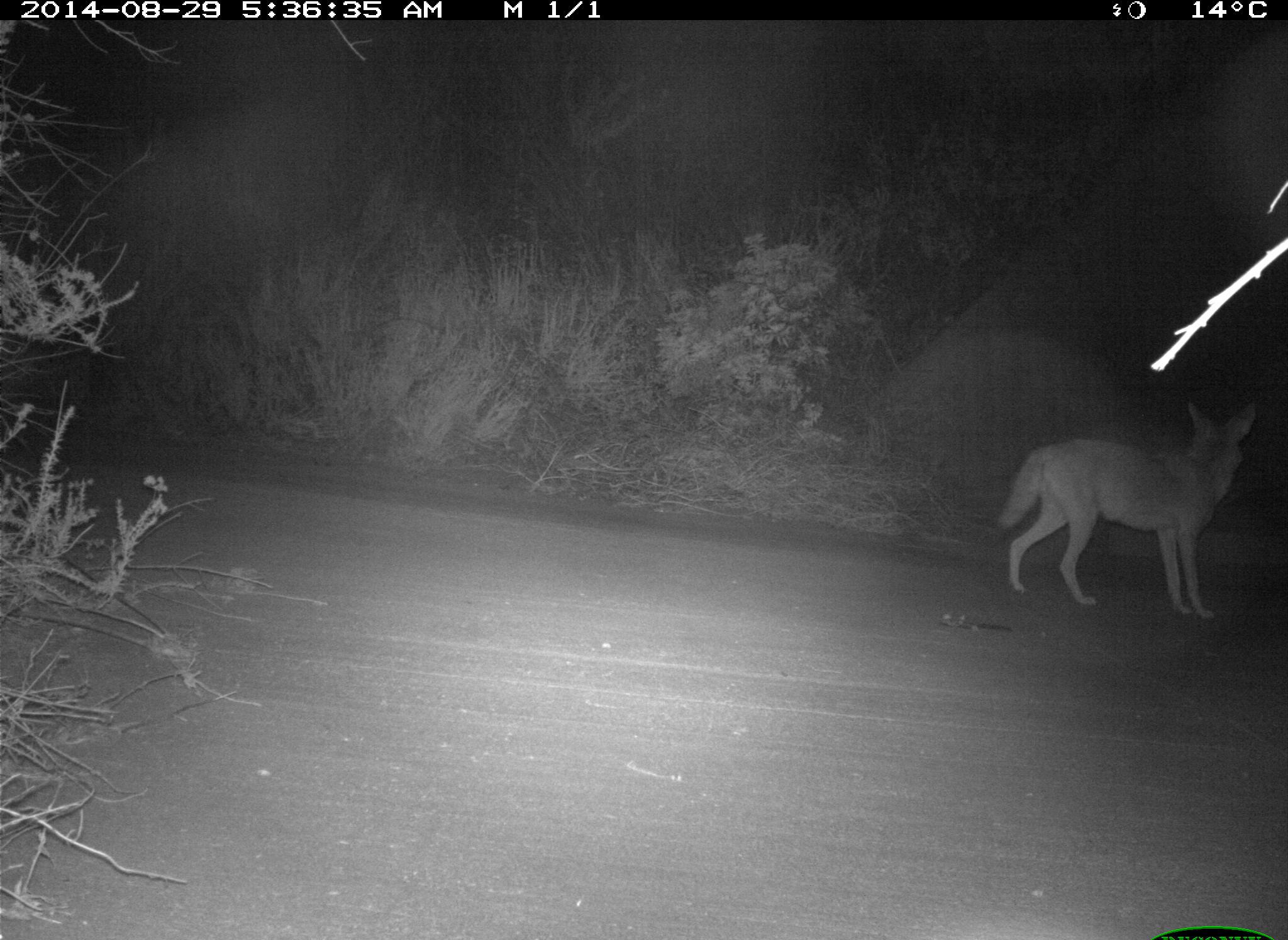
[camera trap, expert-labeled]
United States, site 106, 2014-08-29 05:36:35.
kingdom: Animalia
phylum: Chordata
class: Mammalia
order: Carnivora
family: Canidae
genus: Canis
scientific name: Canis latrans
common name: coyote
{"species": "coyote (Canis latrans)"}